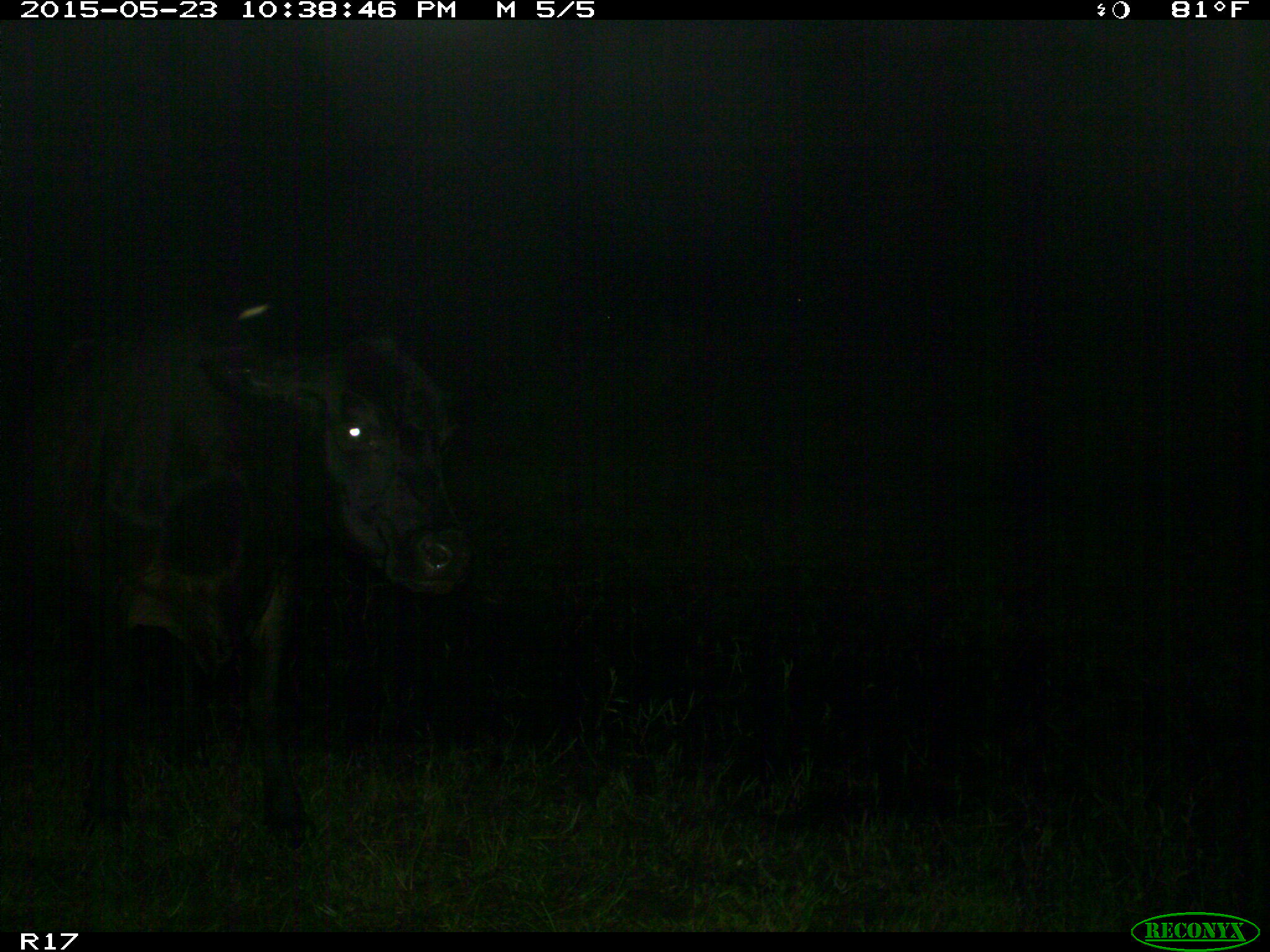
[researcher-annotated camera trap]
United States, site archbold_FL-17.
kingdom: Animalia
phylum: Chordata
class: Mammalia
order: Artiodactyla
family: Bovidae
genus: Bos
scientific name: Bos taurus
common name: domestic cow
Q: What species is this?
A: Bos taurus (domestic cow).